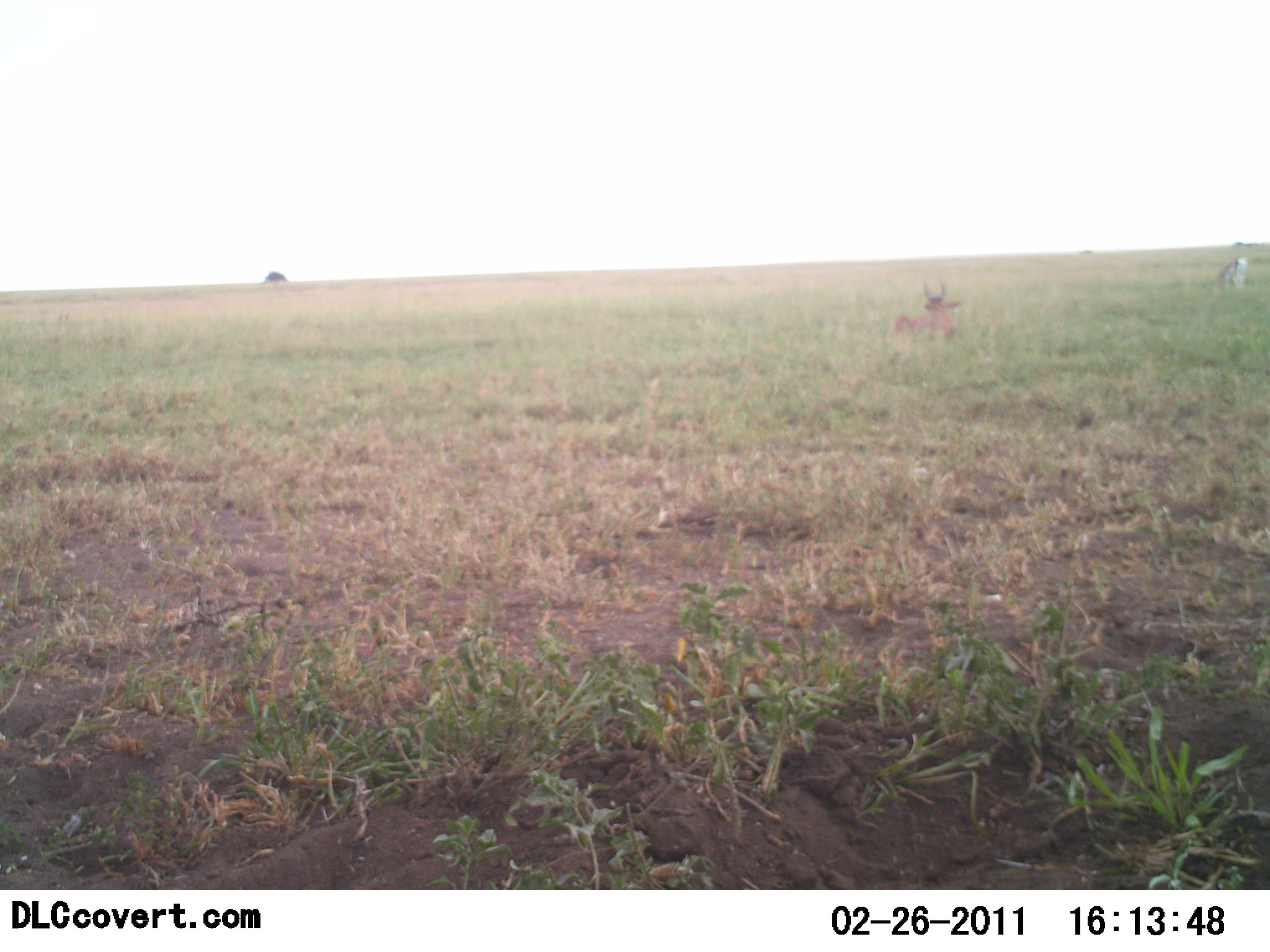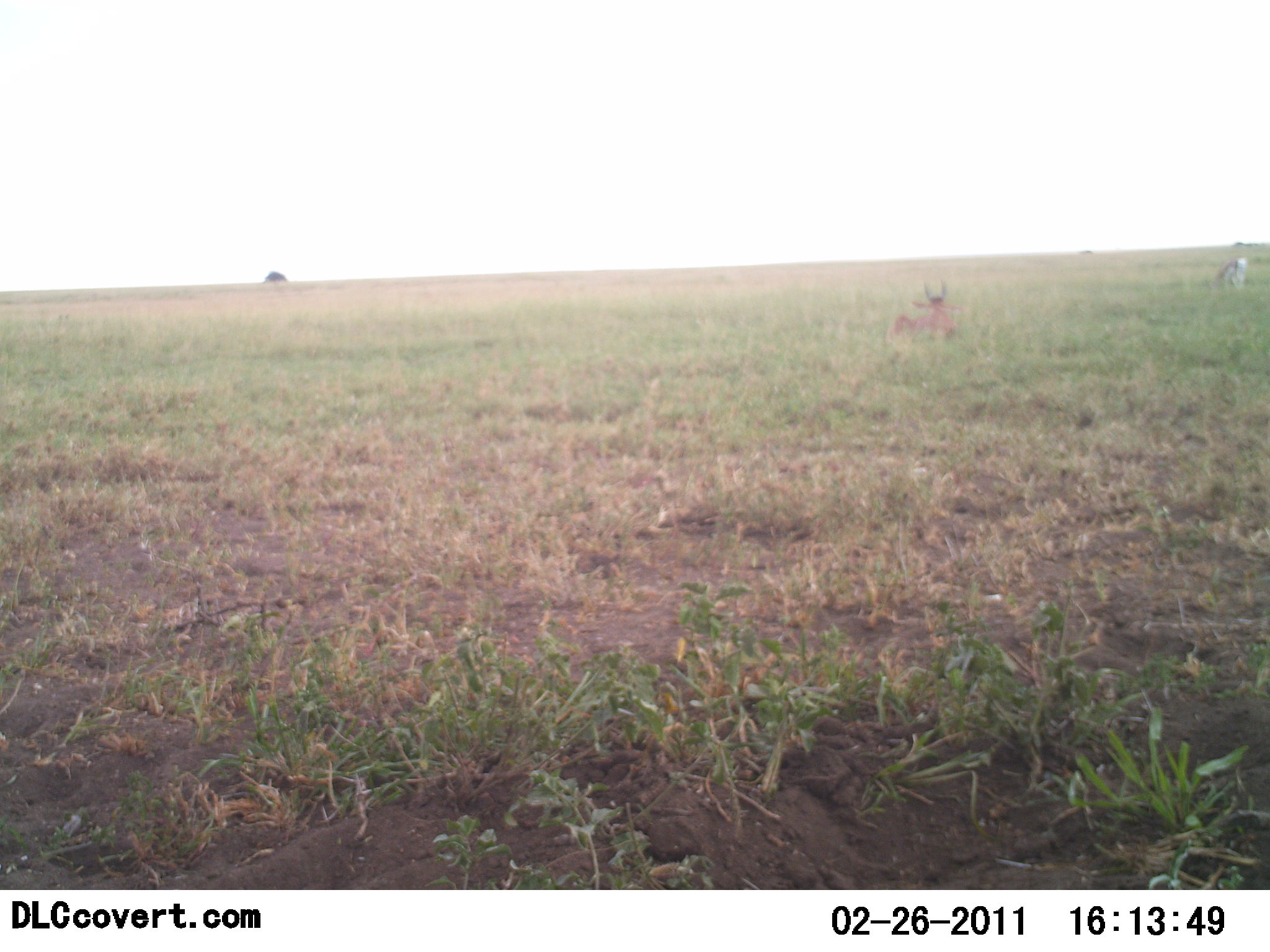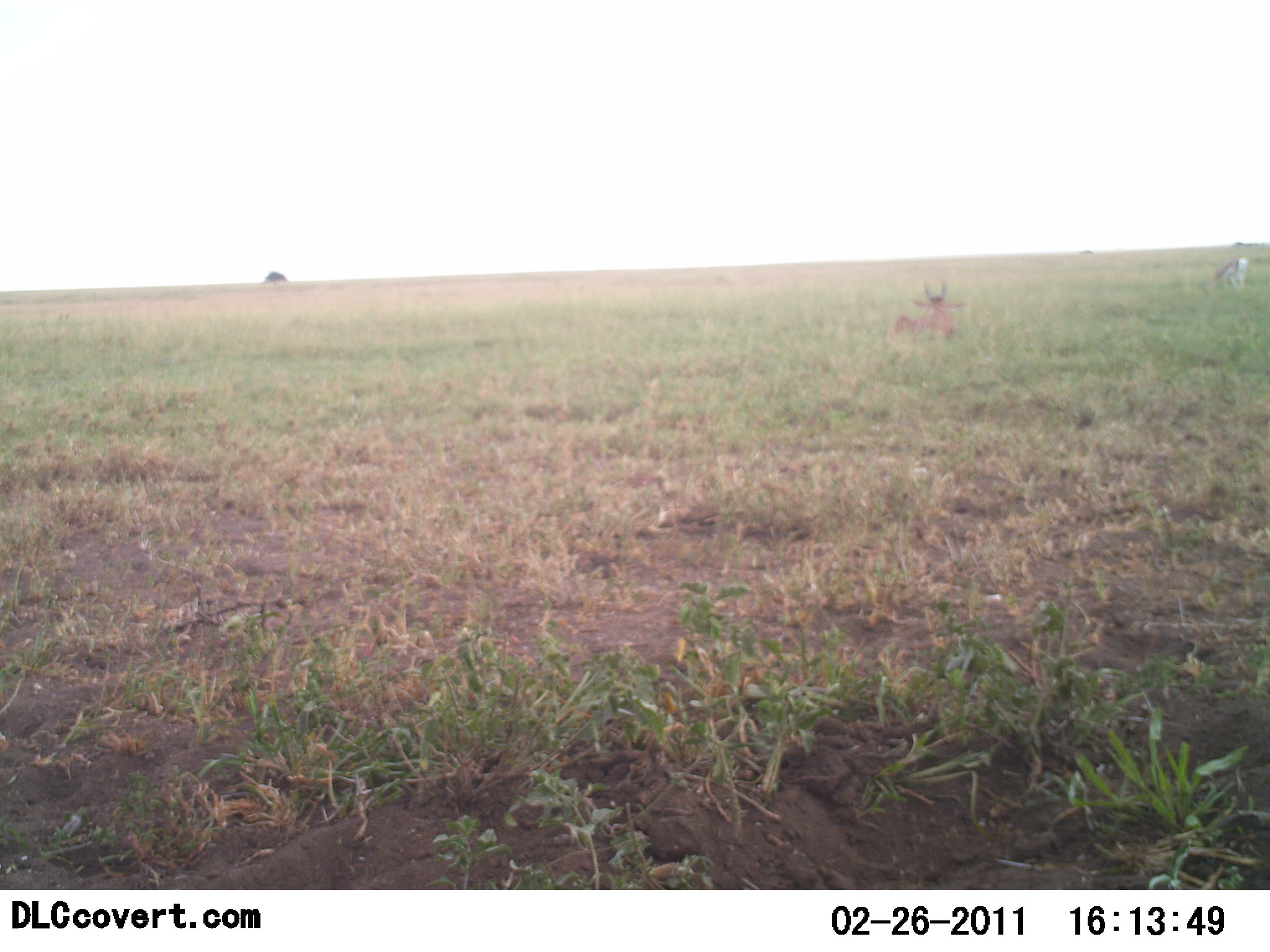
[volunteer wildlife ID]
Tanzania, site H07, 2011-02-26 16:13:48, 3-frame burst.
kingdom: Animalia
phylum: Chordata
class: Mammalia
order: Artiodactyla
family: Bovidae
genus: Nanger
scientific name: Nanger granti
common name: grant's gazelle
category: gazellegrants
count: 1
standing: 12%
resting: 50%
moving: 0%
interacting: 0%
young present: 0%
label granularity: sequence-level